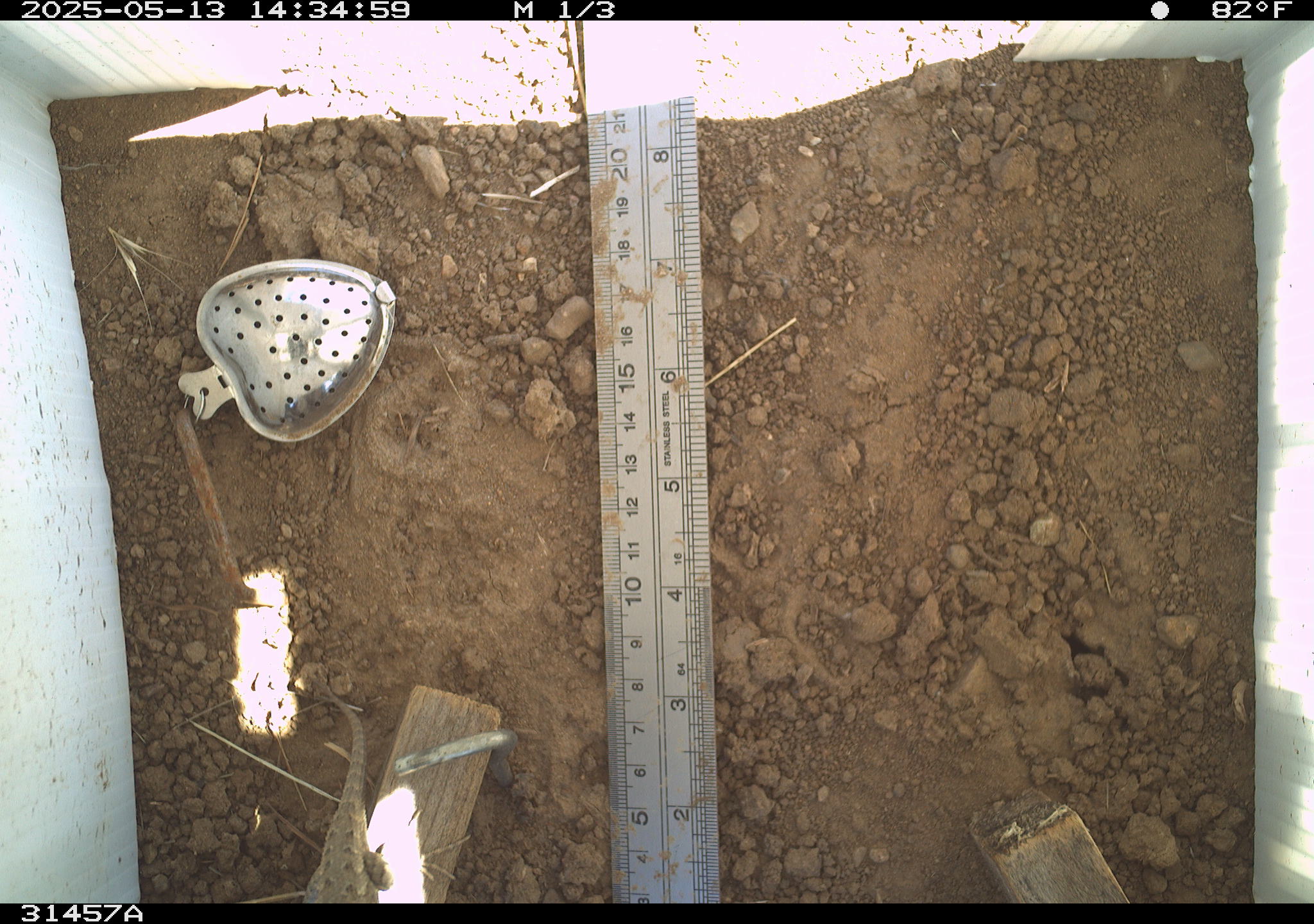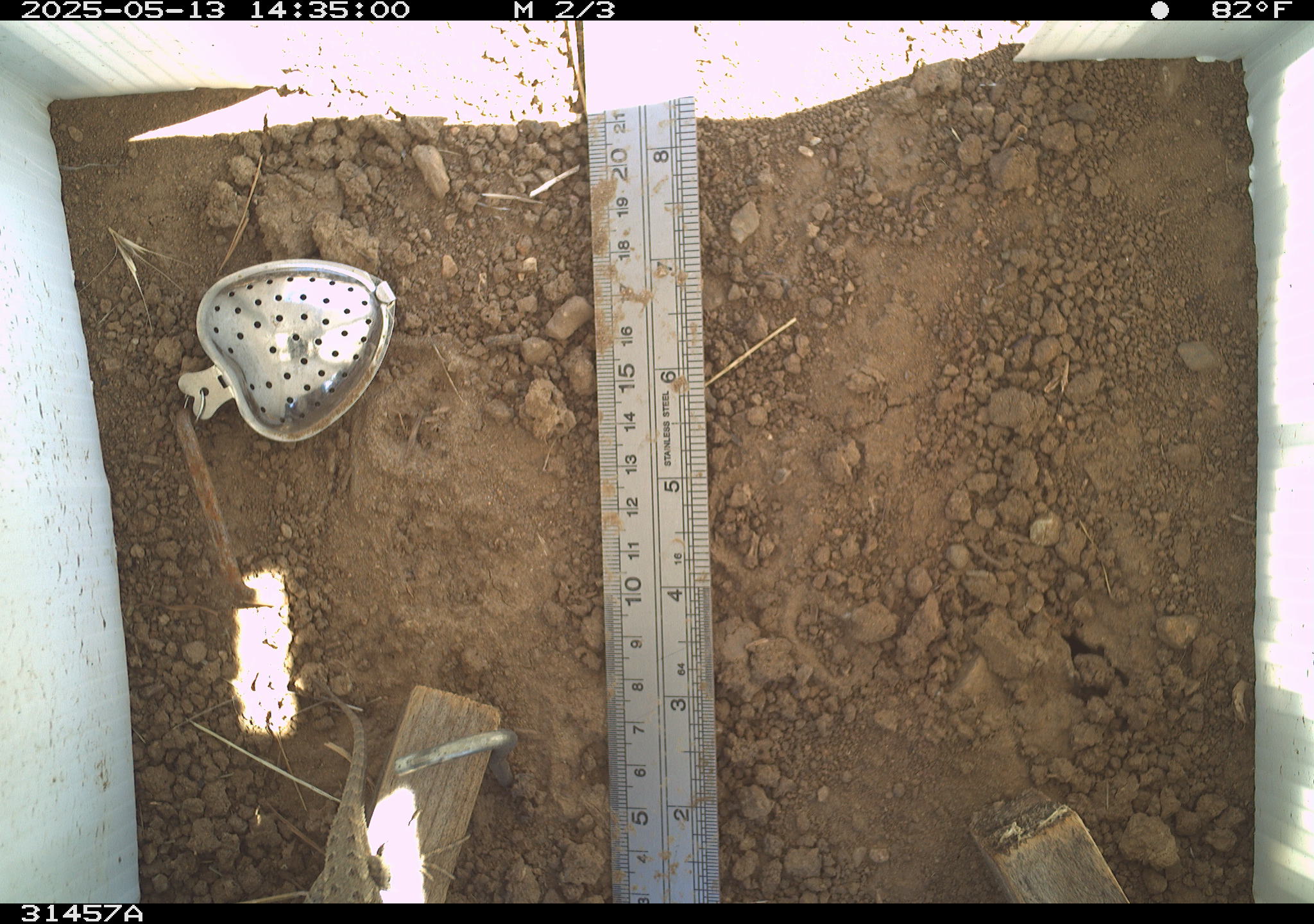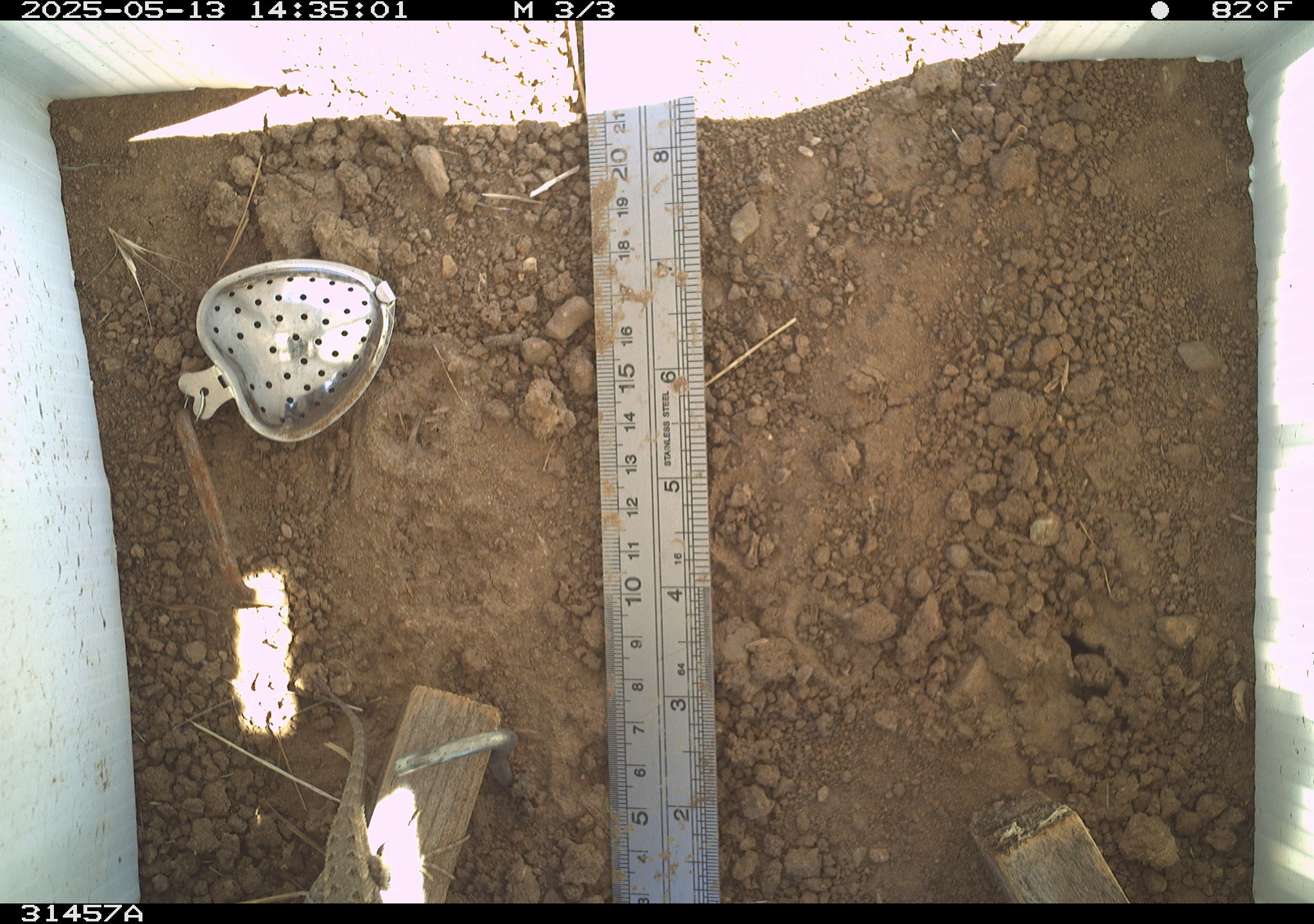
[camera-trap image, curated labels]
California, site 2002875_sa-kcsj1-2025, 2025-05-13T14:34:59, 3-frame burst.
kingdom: Animalia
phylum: Chordata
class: Reptilia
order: Squamata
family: Phrynosomatidae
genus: Sceloporus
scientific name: Sceloporus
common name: spiny lizards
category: sceloporus species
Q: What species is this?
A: Sceloporus species (spiny lizards) (Sceloporus).